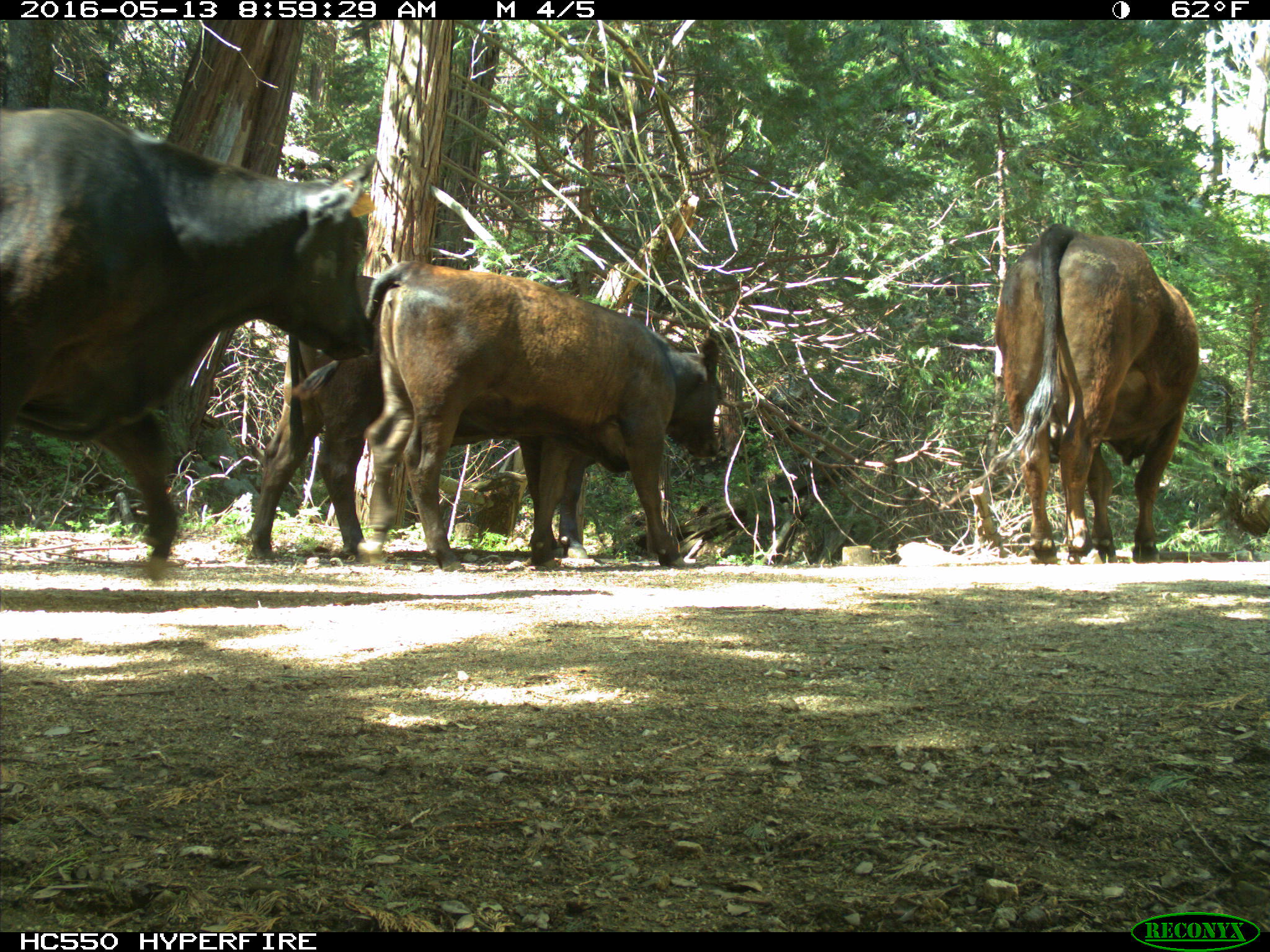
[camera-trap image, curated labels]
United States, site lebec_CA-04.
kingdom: Animalia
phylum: Chordata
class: Mammalia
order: Artiodactyla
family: Bovidae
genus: Bos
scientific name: Bos taurus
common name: domestic cow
Bos taurus (domestic cow).